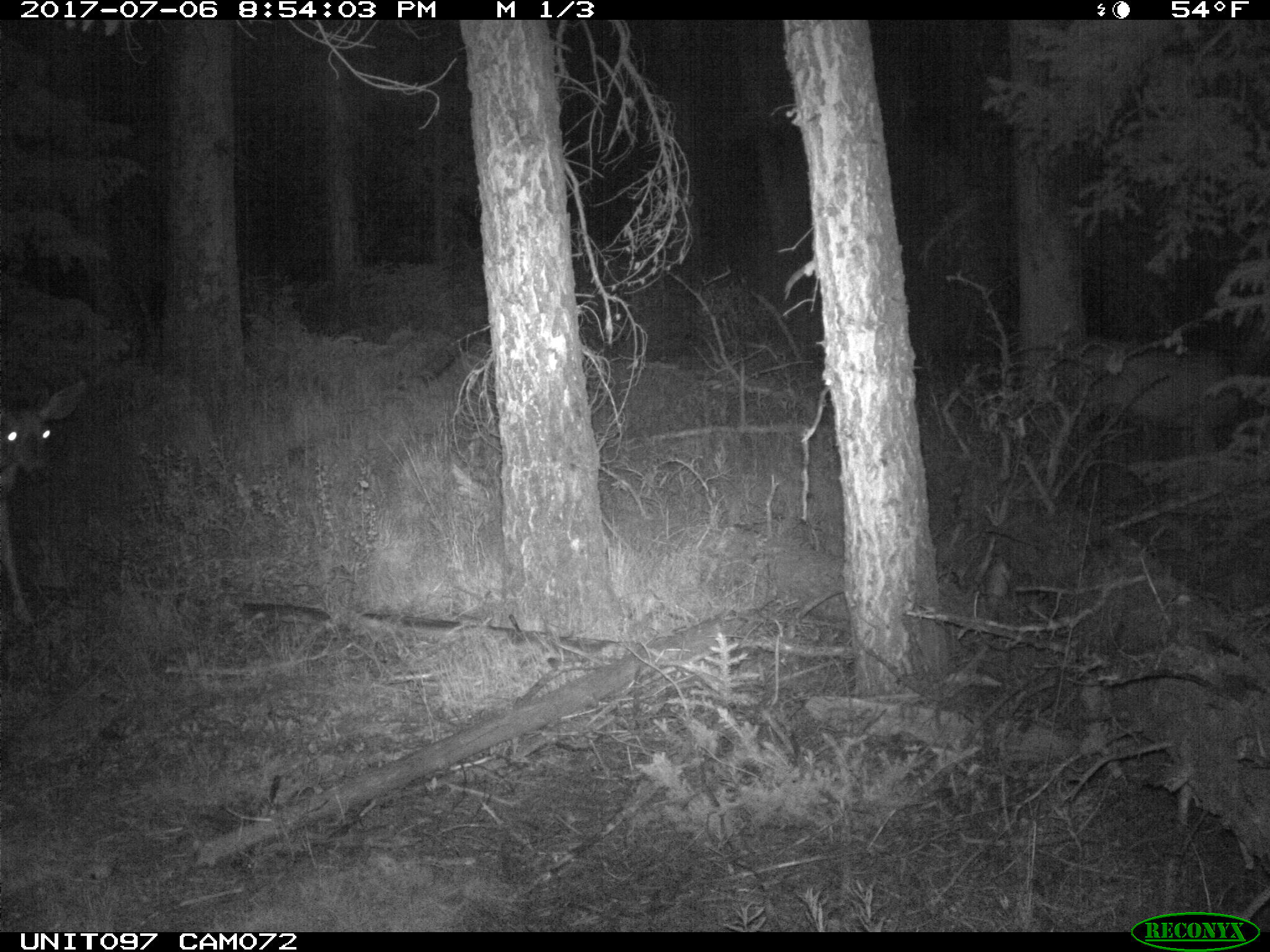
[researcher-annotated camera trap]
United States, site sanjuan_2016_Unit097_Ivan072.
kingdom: Animalia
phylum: Chordata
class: Mammalia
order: Artiodactyla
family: Cervidae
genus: Odocoileus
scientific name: Odocoileus hemionus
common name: mule deer